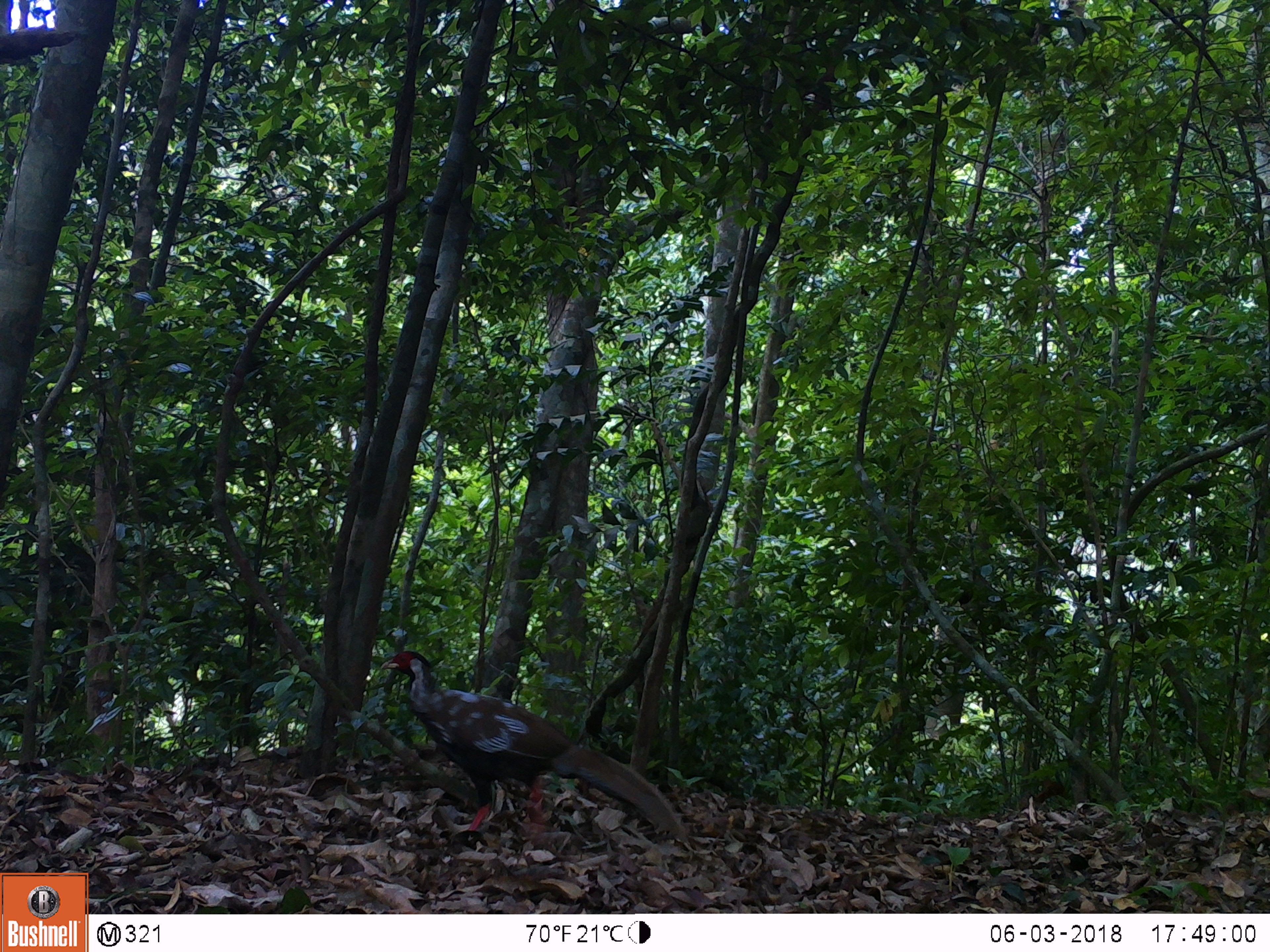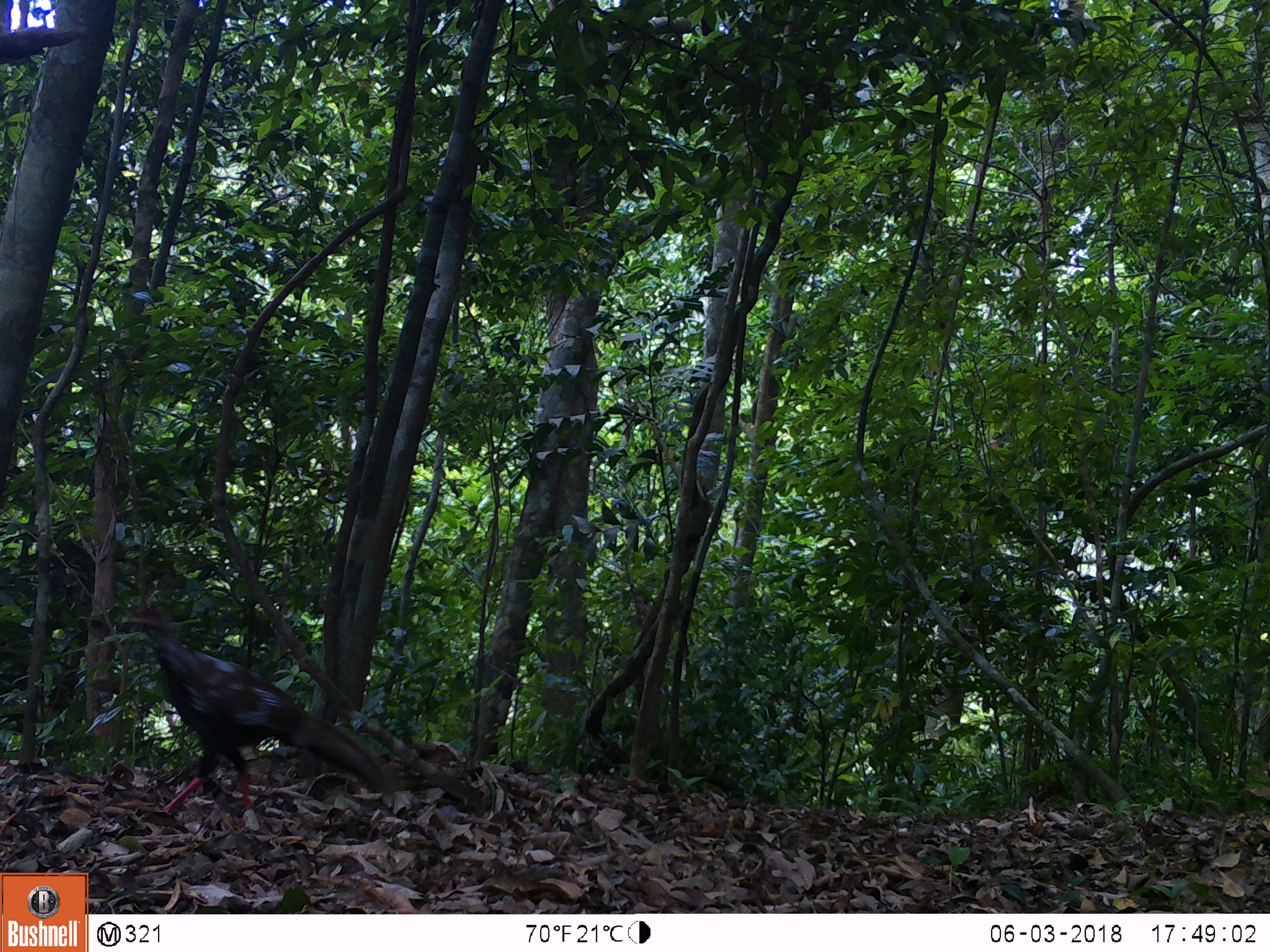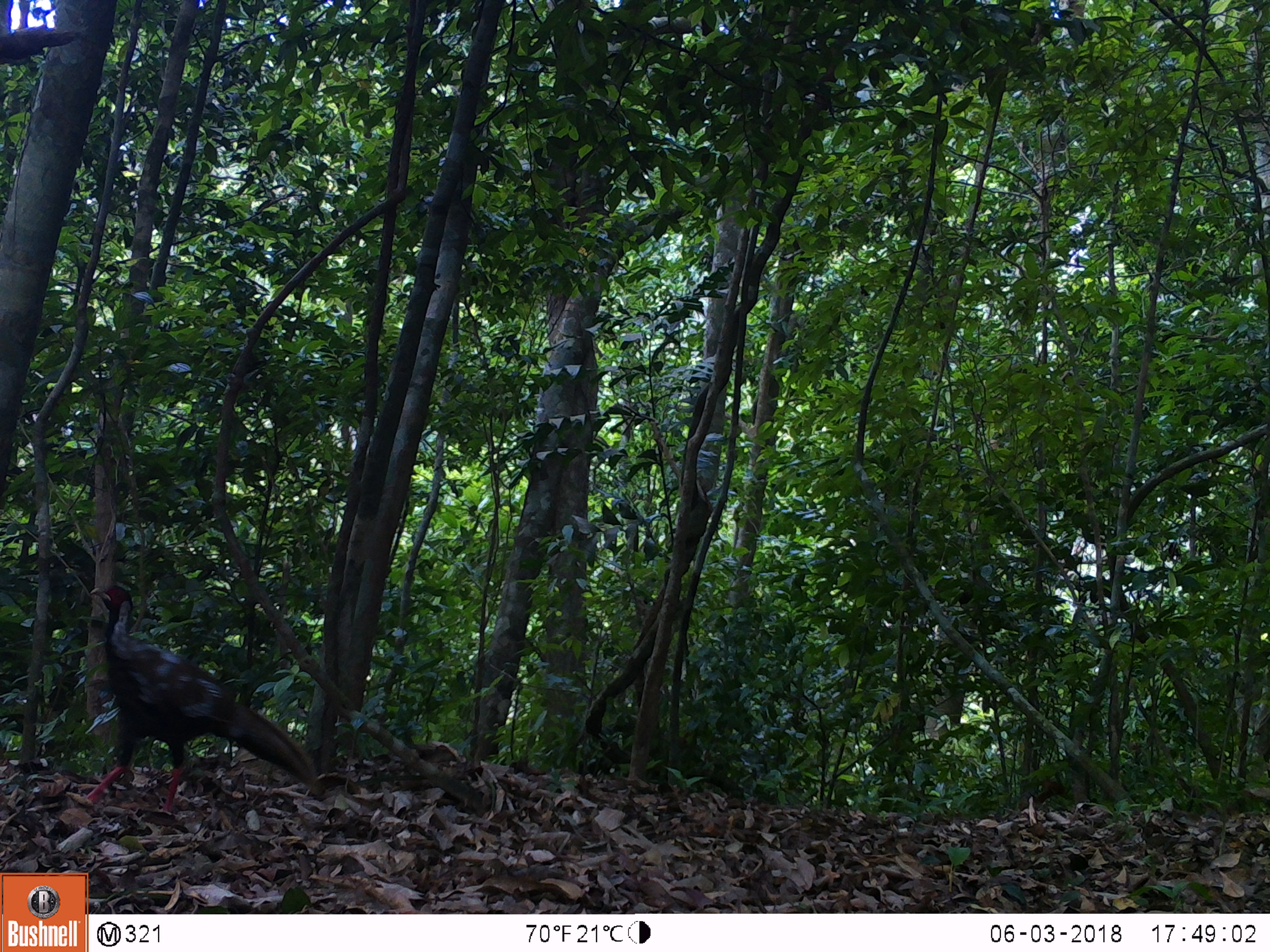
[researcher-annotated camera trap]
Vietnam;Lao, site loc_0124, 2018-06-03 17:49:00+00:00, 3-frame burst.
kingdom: Animalia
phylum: Chordata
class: Aves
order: Galliformes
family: Phasianidae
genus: Lophura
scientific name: Lophura nycthemera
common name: silver pheasant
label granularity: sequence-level